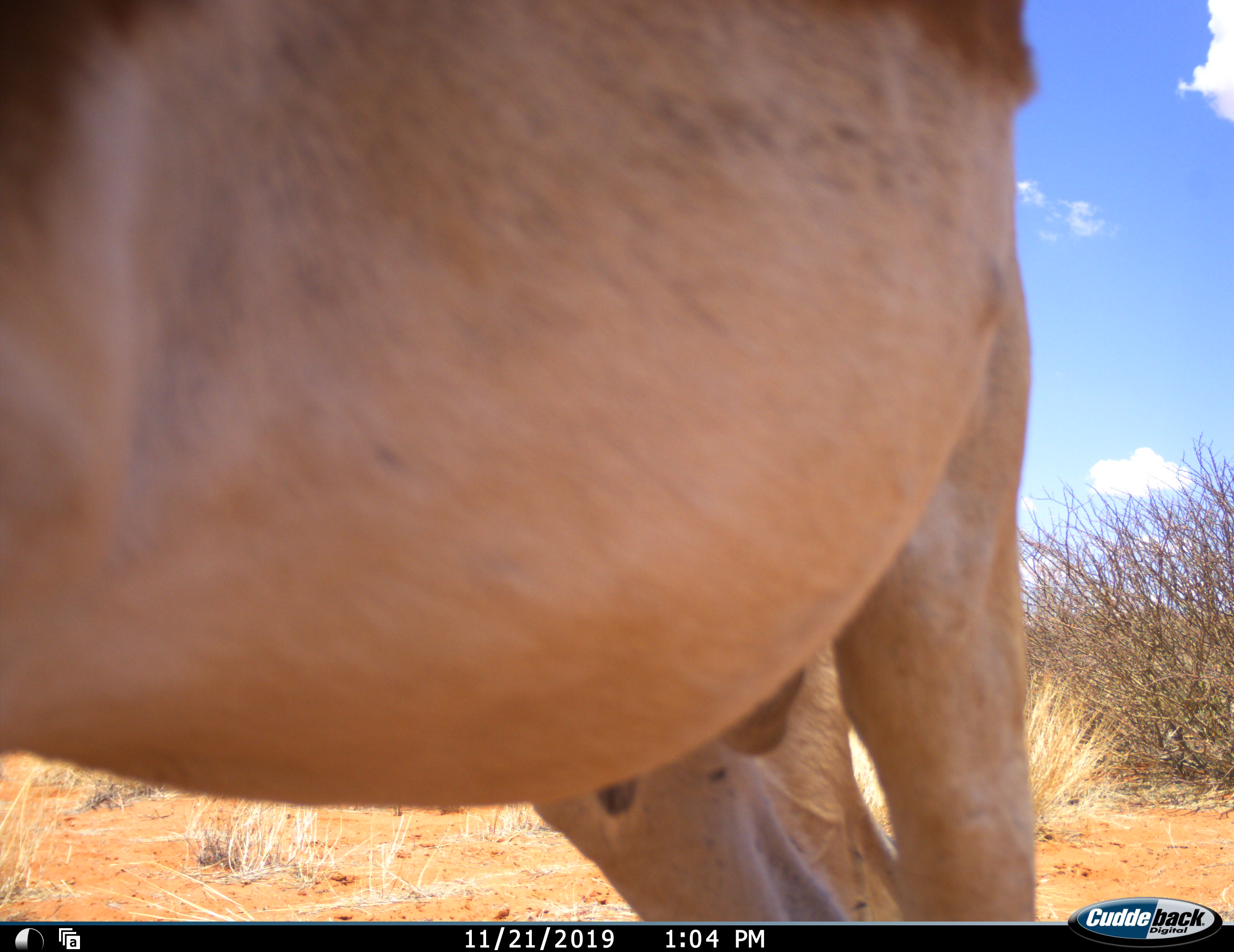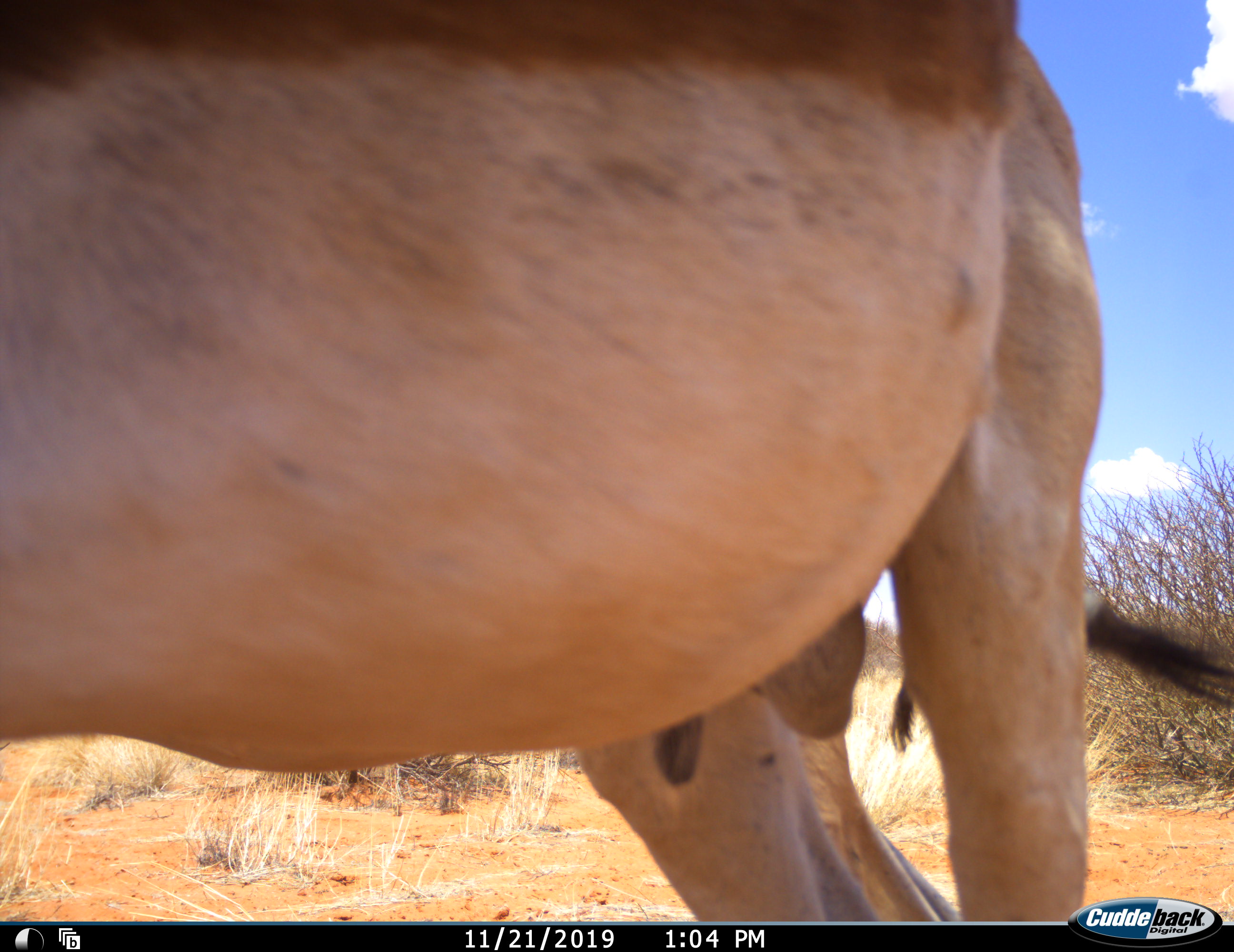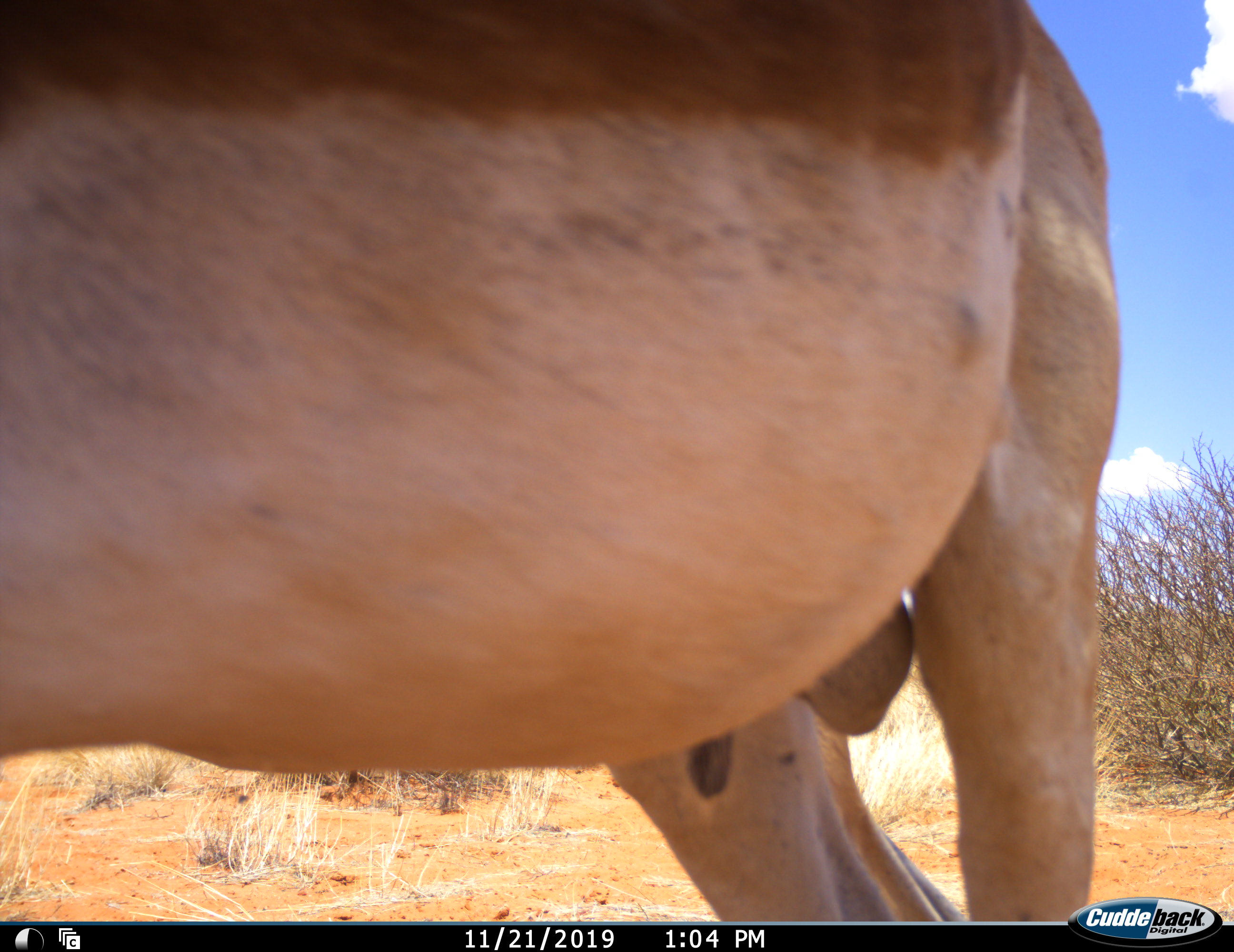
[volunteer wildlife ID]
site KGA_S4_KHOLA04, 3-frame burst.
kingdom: Animalia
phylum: Chordata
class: Mammalia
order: Artiodactyla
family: Bovidae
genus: Antidorcas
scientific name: Antidorcas marsupialis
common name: springbok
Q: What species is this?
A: Springbok (Antidorcas marsupialis).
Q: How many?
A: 1.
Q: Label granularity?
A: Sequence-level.